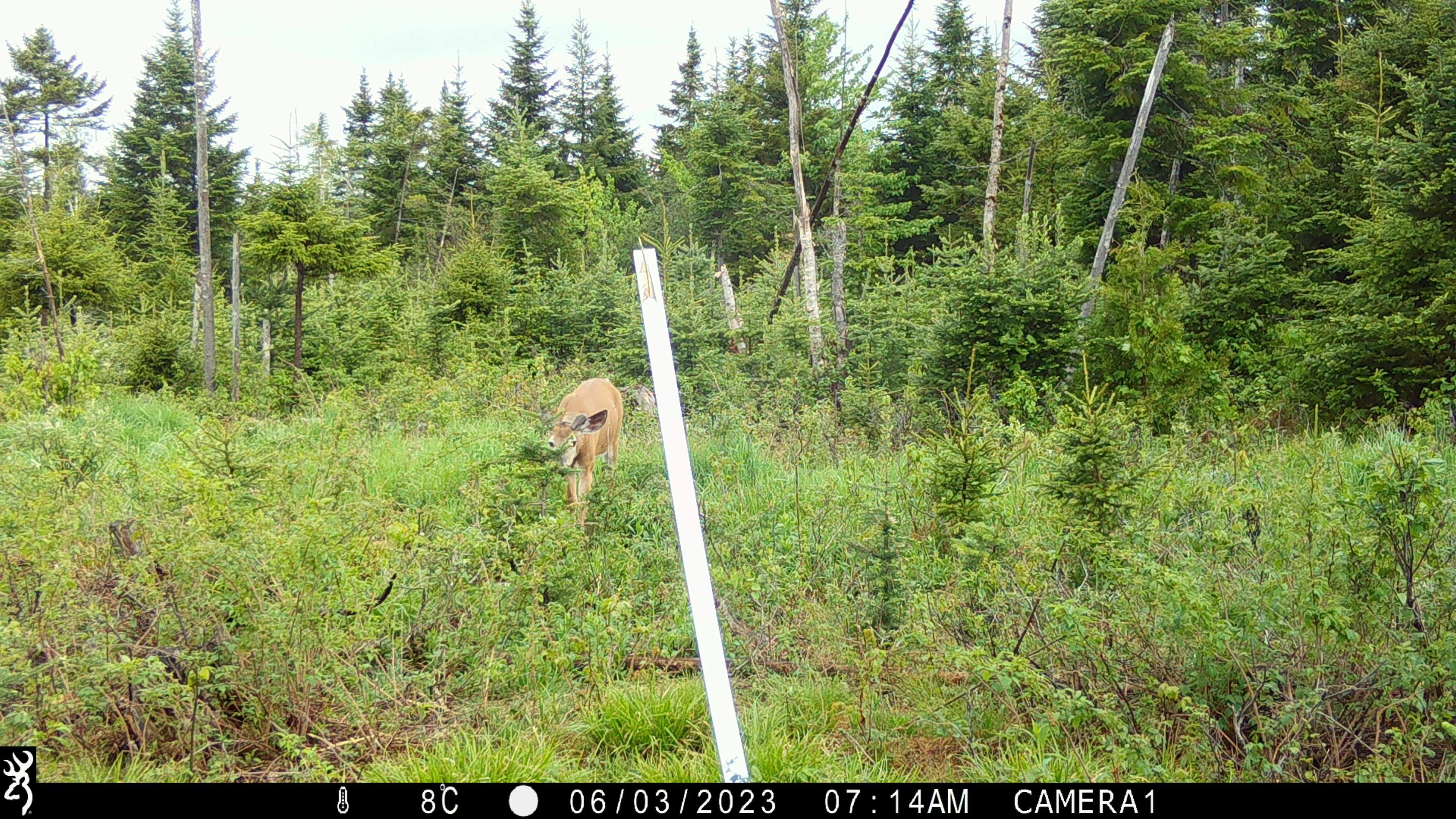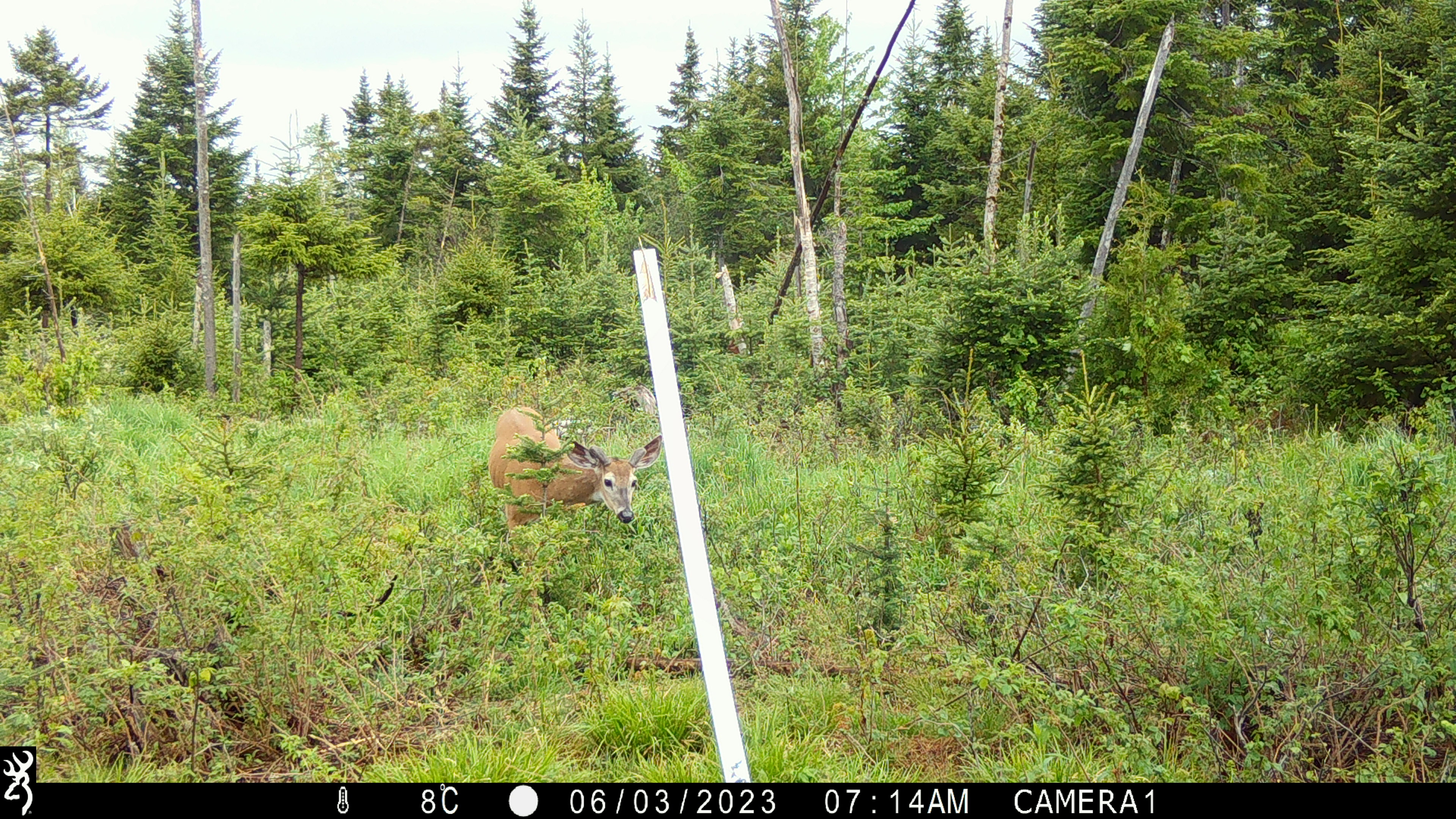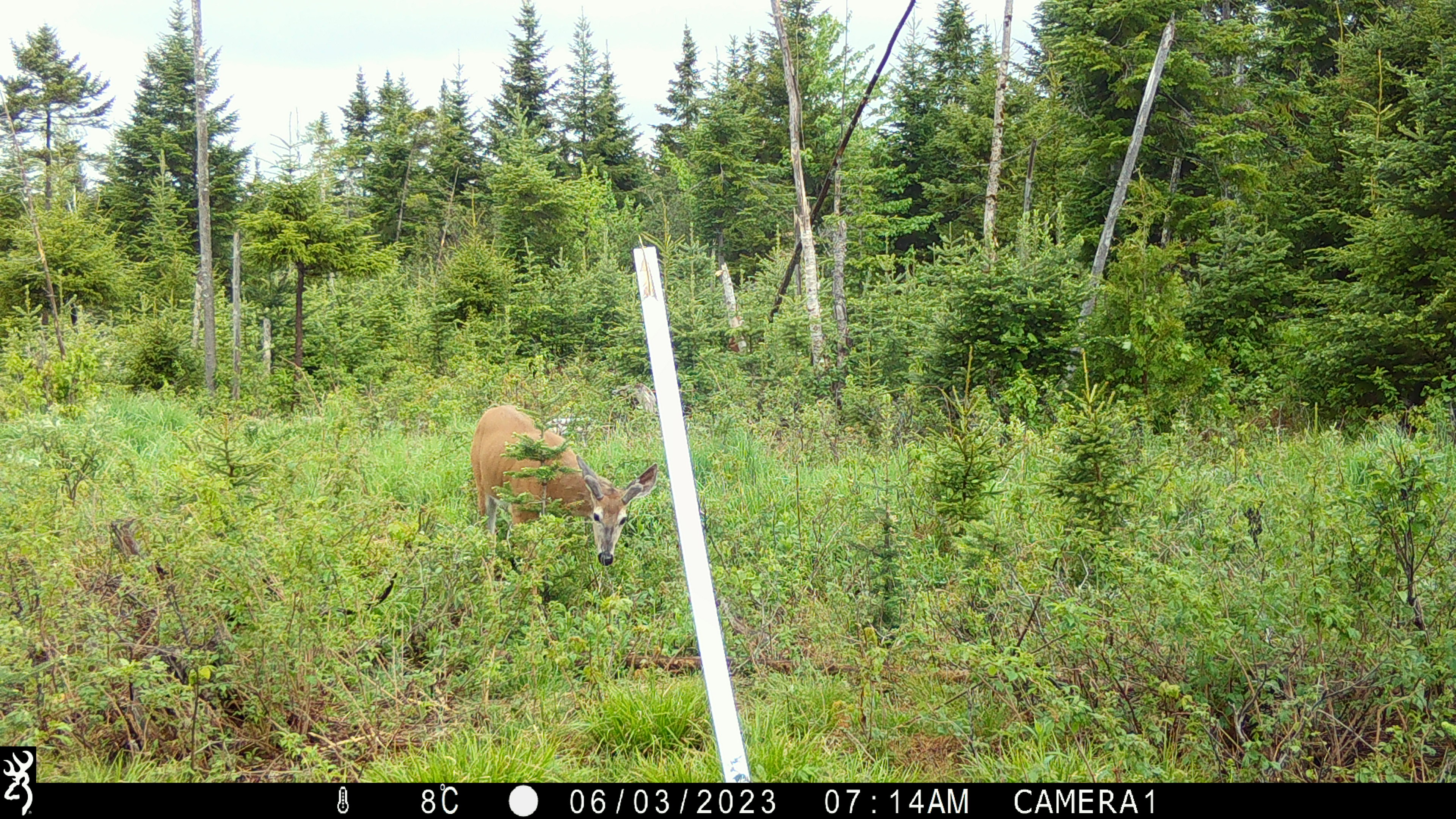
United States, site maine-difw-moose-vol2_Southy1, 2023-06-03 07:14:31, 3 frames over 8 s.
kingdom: Animalia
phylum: Chordata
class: Mammalia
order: Artiodactyla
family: Cervidae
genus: Odocoileus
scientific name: Odocoileus virginianus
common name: white-tailed deer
White-tailed deer (Odocoileus virginianus).